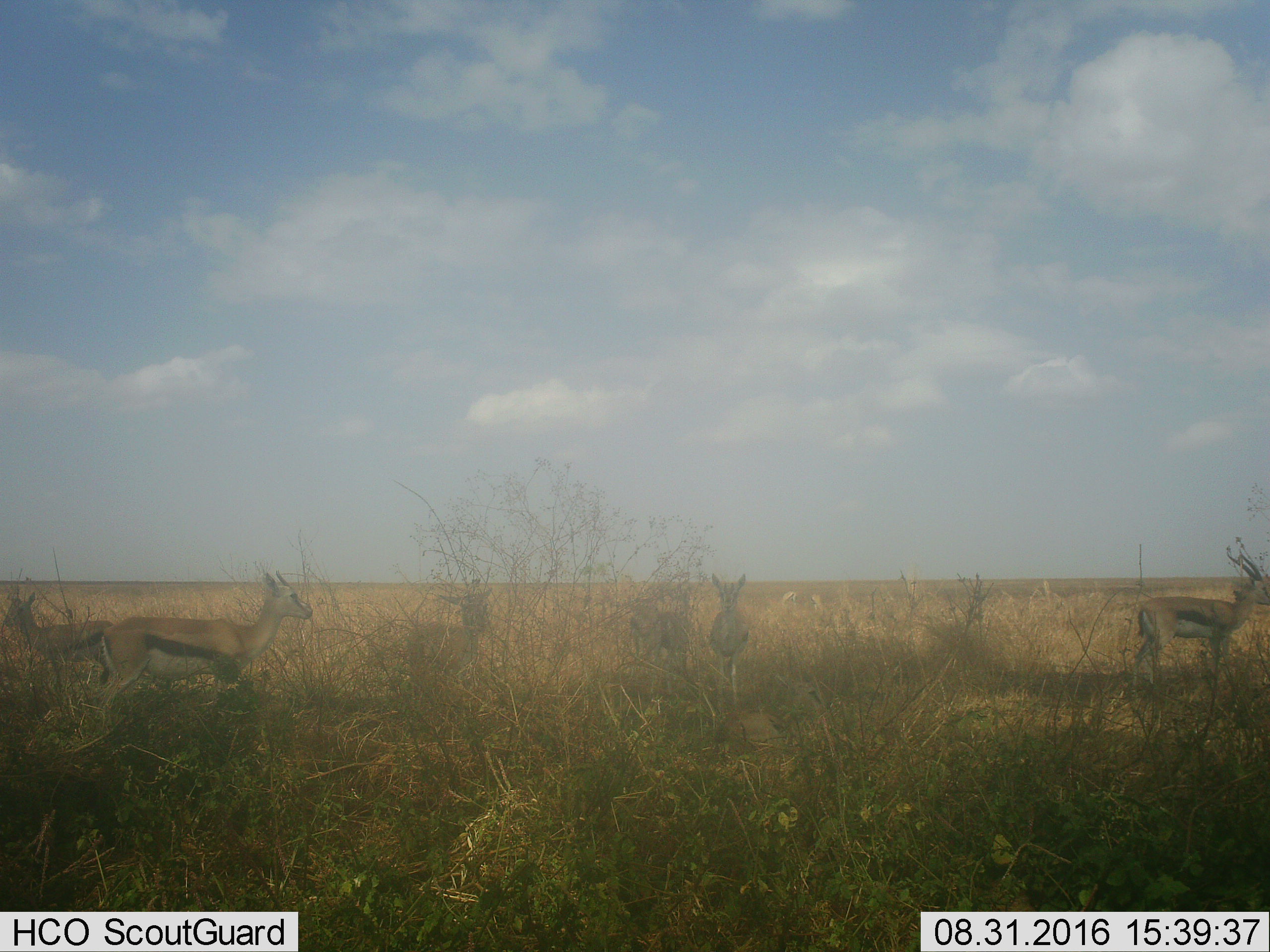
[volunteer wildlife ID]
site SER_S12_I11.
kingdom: Animalia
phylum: Chordata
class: Mammalia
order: Artiodactyla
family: Bovidae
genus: Eudorcas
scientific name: Eudorcas thomsonii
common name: thomson's gazelle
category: gazellethomsons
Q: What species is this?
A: Gazellethomsons (thomson's gazelle) (Eudorcas thomsonii).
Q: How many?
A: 8.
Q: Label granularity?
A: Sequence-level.